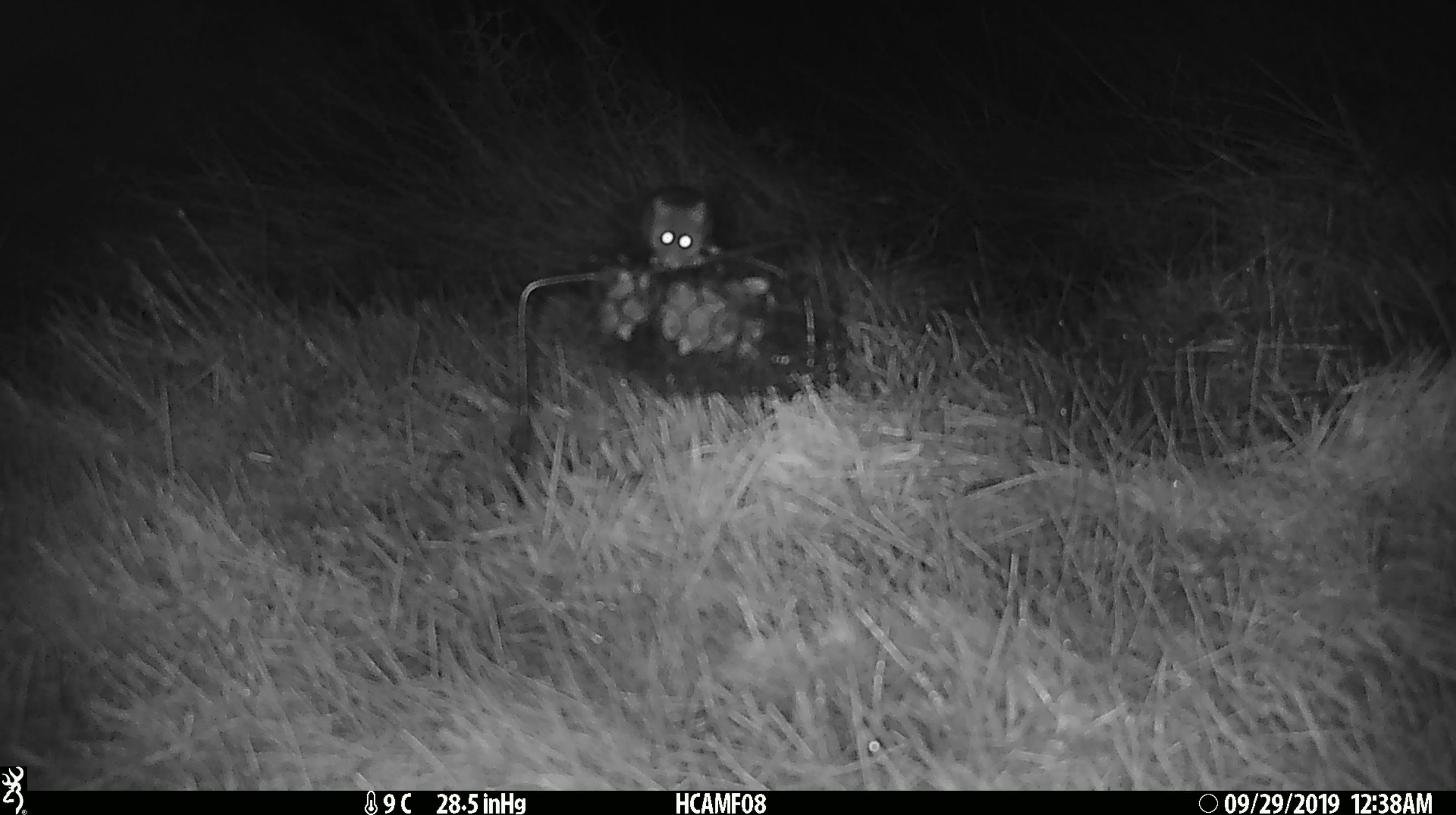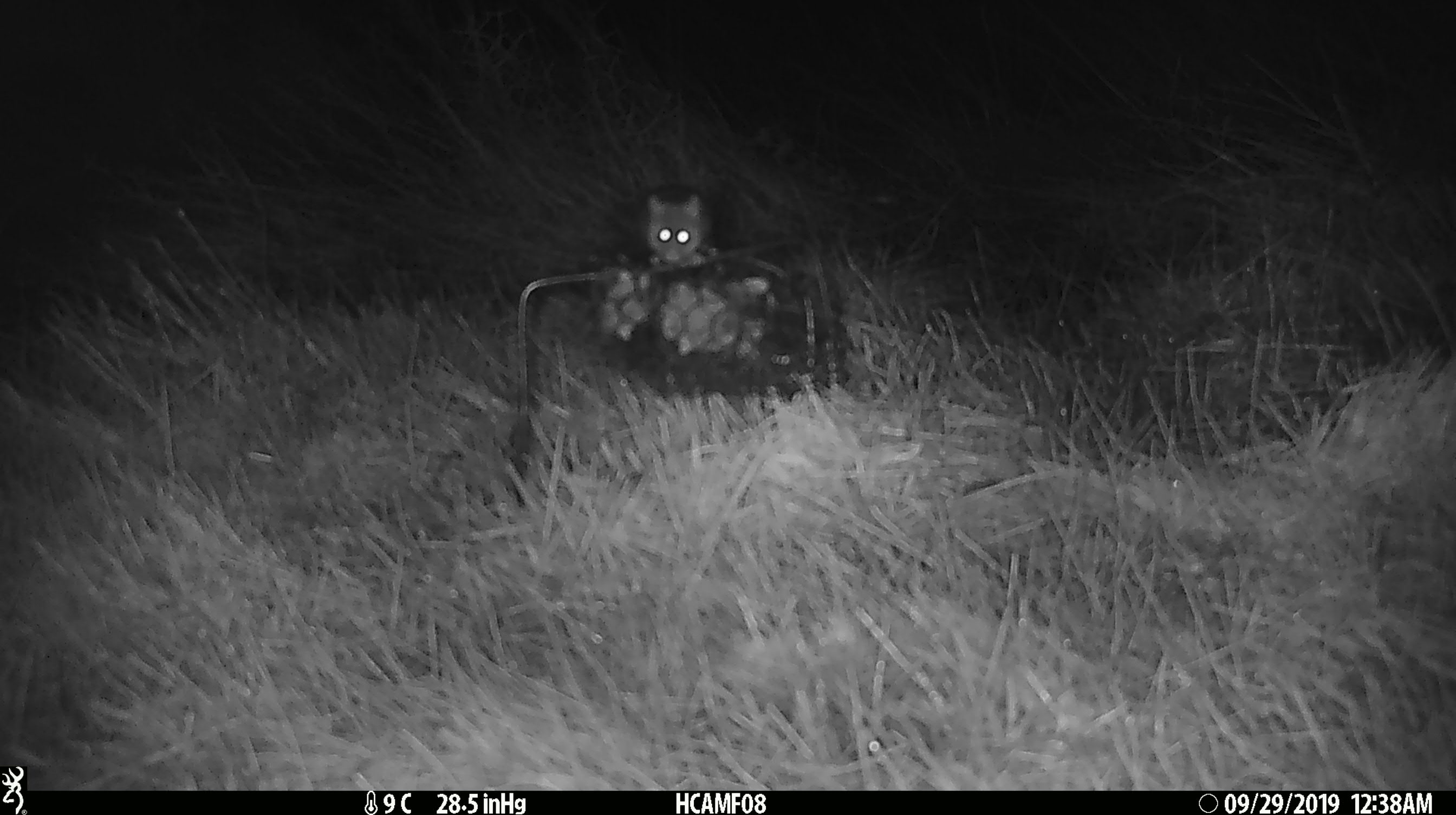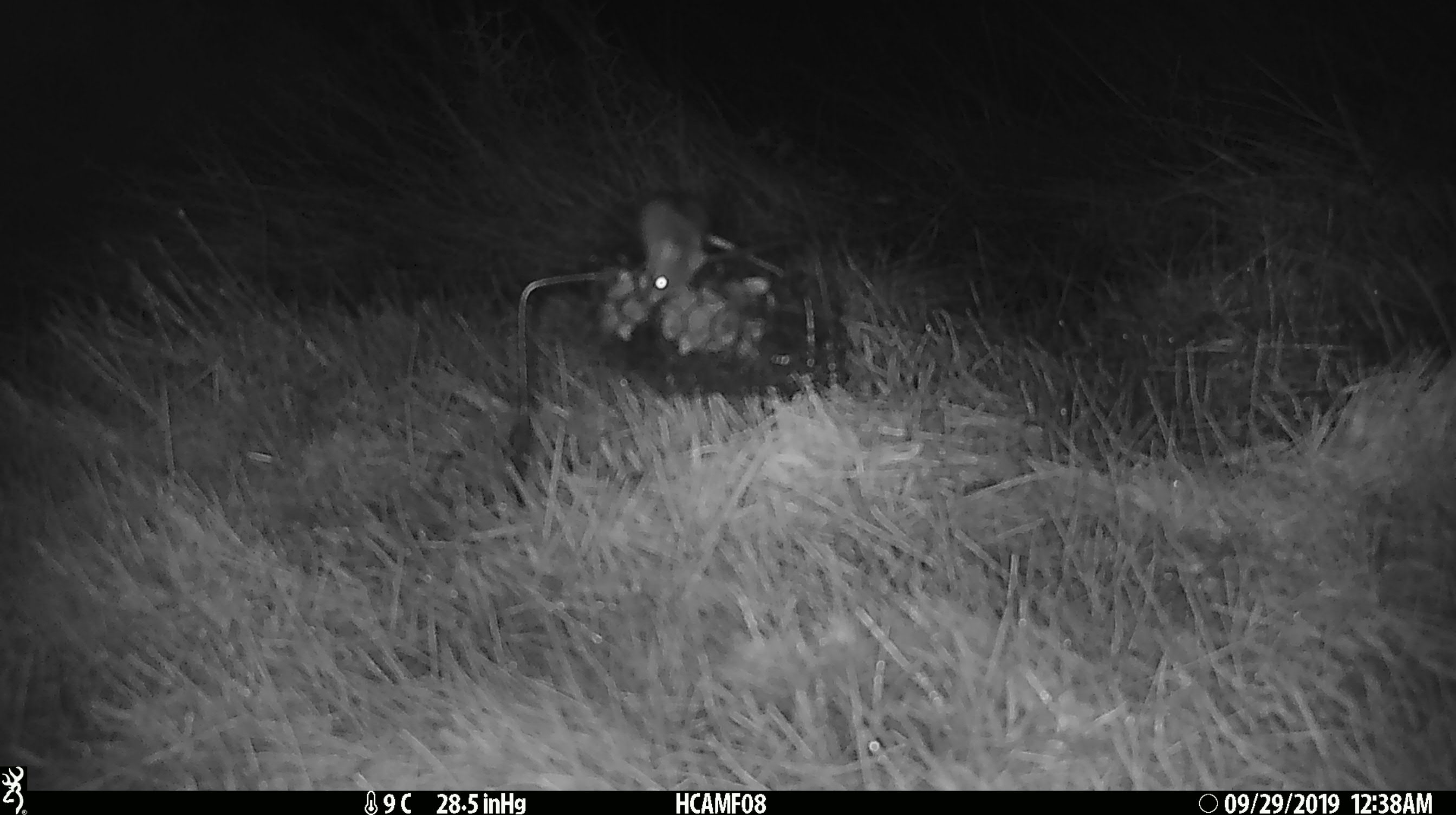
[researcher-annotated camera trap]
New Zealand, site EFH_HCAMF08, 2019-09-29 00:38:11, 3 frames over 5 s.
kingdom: Animalia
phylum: Chordata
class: Mammalia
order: Rodentia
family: Muridae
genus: Mus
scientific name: Mus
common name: mouse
Mouse (Mus).